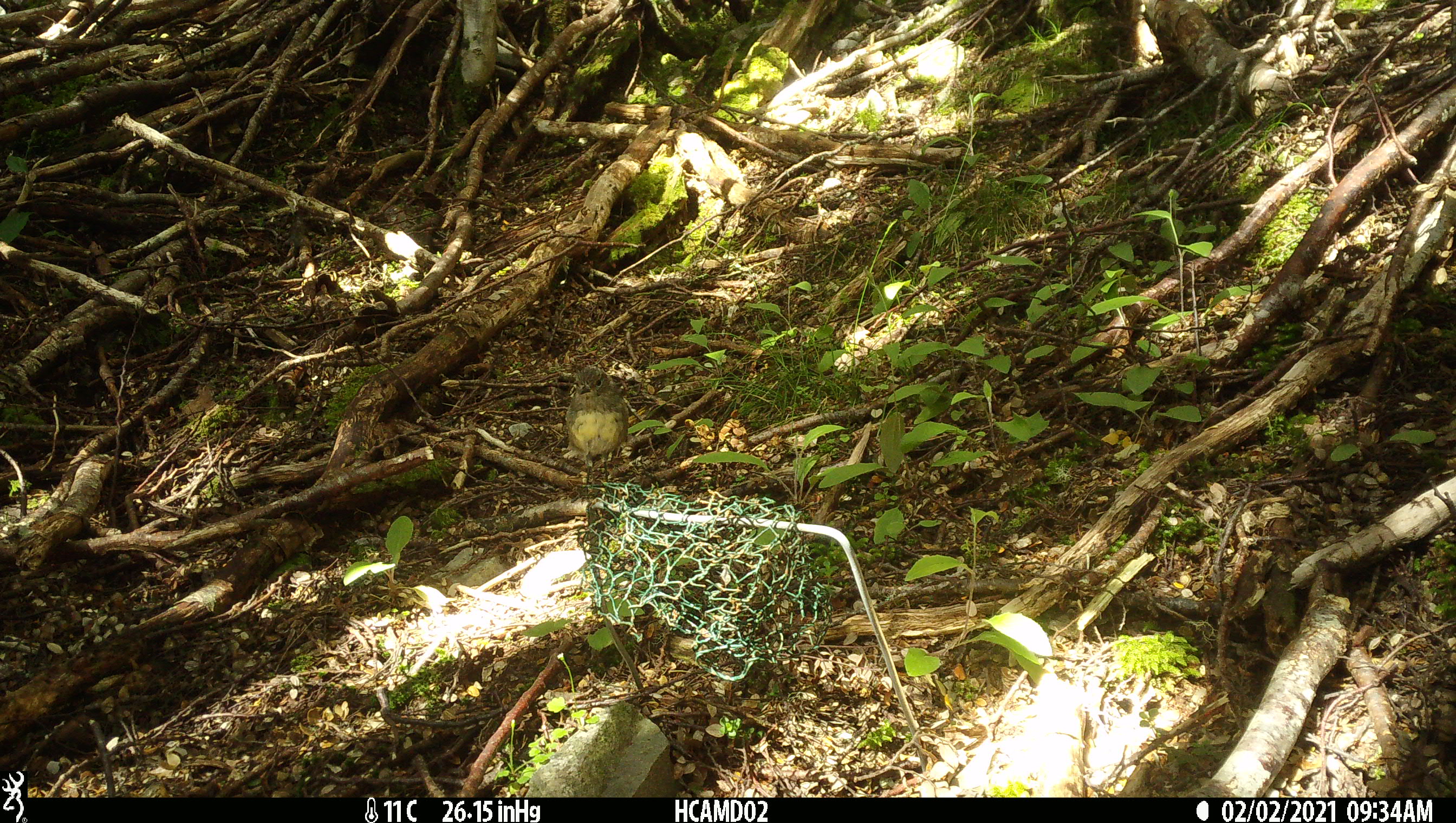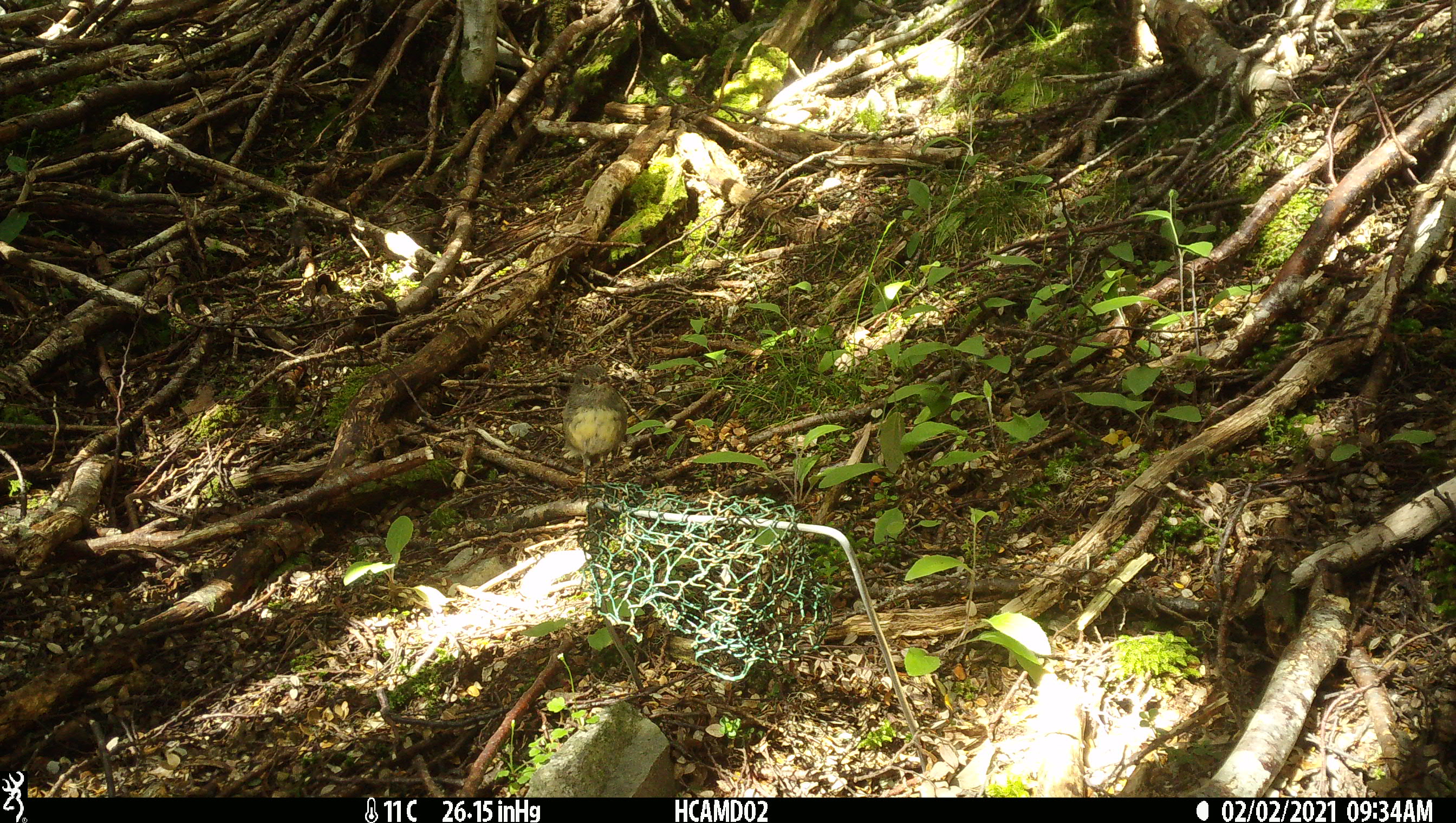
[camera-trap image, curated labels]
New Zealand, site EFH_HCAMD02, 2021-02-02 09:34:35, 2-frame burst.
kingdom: Animalia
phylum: Chordata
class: Aves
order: Passeriformes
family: Petroicidae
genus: Petroica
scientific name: Petroica australis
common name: new zealand robin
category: robin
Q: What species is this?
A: Robin (new zealand robin) (Petroica australis).